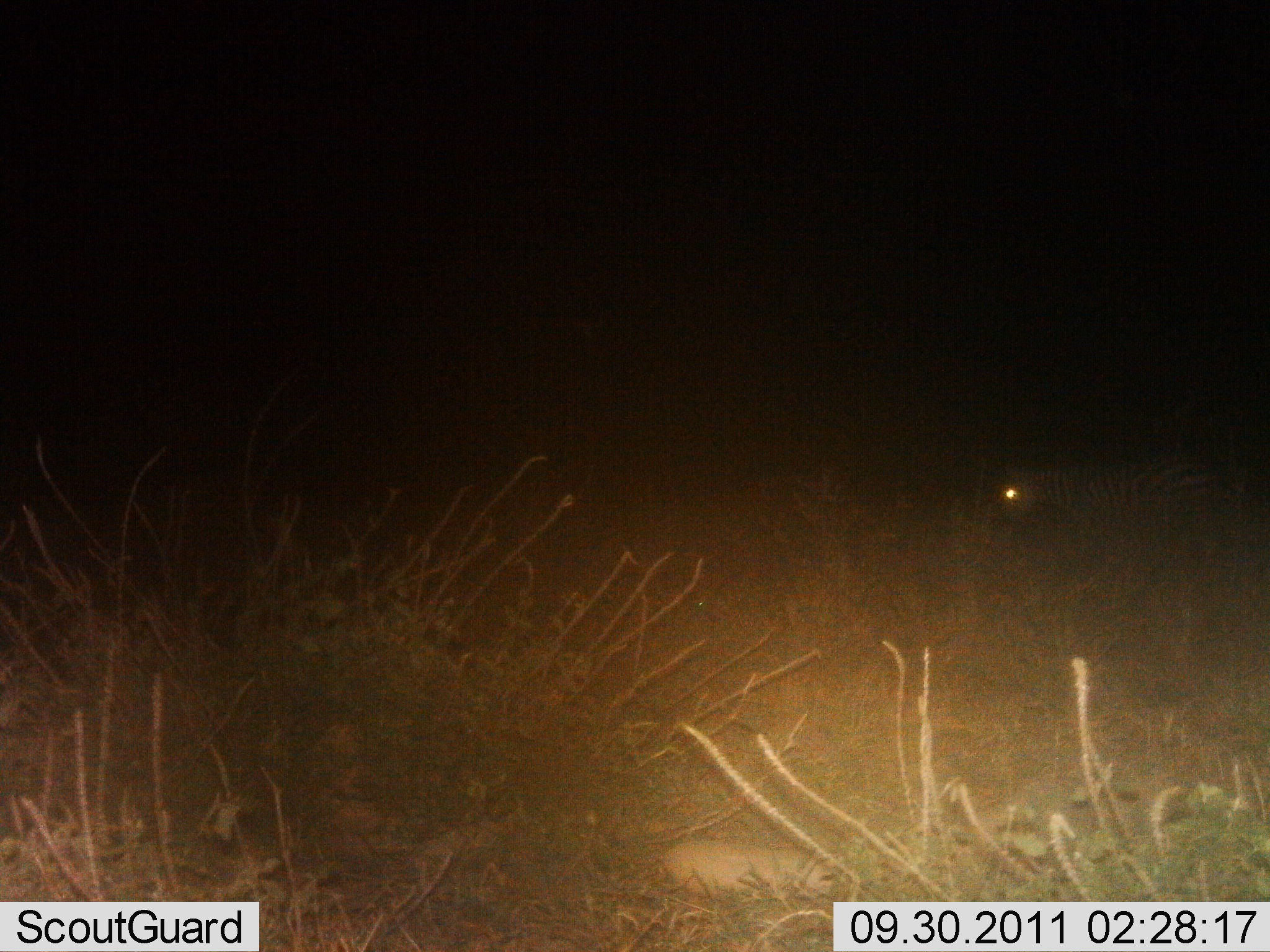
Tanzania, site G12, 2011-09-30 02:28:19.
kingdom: Animalia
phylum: Chordata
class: Mammalia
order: Perissodactyla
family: Equidae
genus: Equus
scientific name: Equus quagga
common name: plains zebra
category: zebra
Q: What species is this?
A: Zebra (plains zebra) (Equus quagga).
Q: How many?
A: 1.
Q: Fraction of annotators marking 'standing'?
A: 60%.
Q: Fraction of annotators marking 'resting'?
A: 0%.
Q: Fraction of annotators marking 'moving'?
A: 40%.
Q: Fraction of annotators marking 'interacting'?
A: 0%.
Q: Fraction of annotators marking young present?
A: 0%.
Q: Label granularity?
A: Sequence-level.